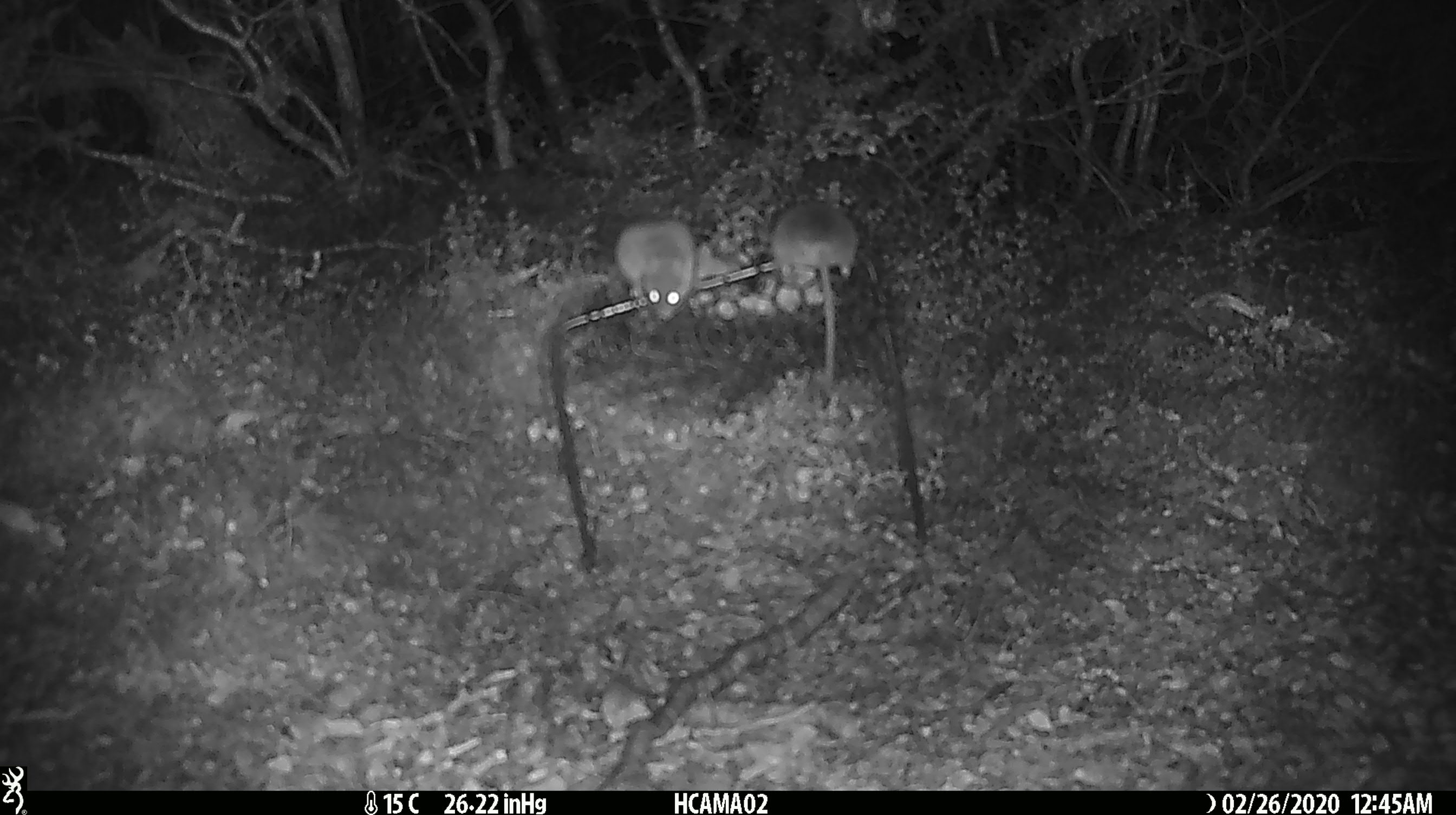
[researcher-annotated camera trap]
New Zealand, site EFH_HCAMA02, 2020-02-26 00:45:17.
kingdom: Animalia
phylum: Chordata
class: Mammalia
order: Rodentia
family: Muridae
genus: Mus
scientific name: Mus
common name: mouse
Mouse (Mus).